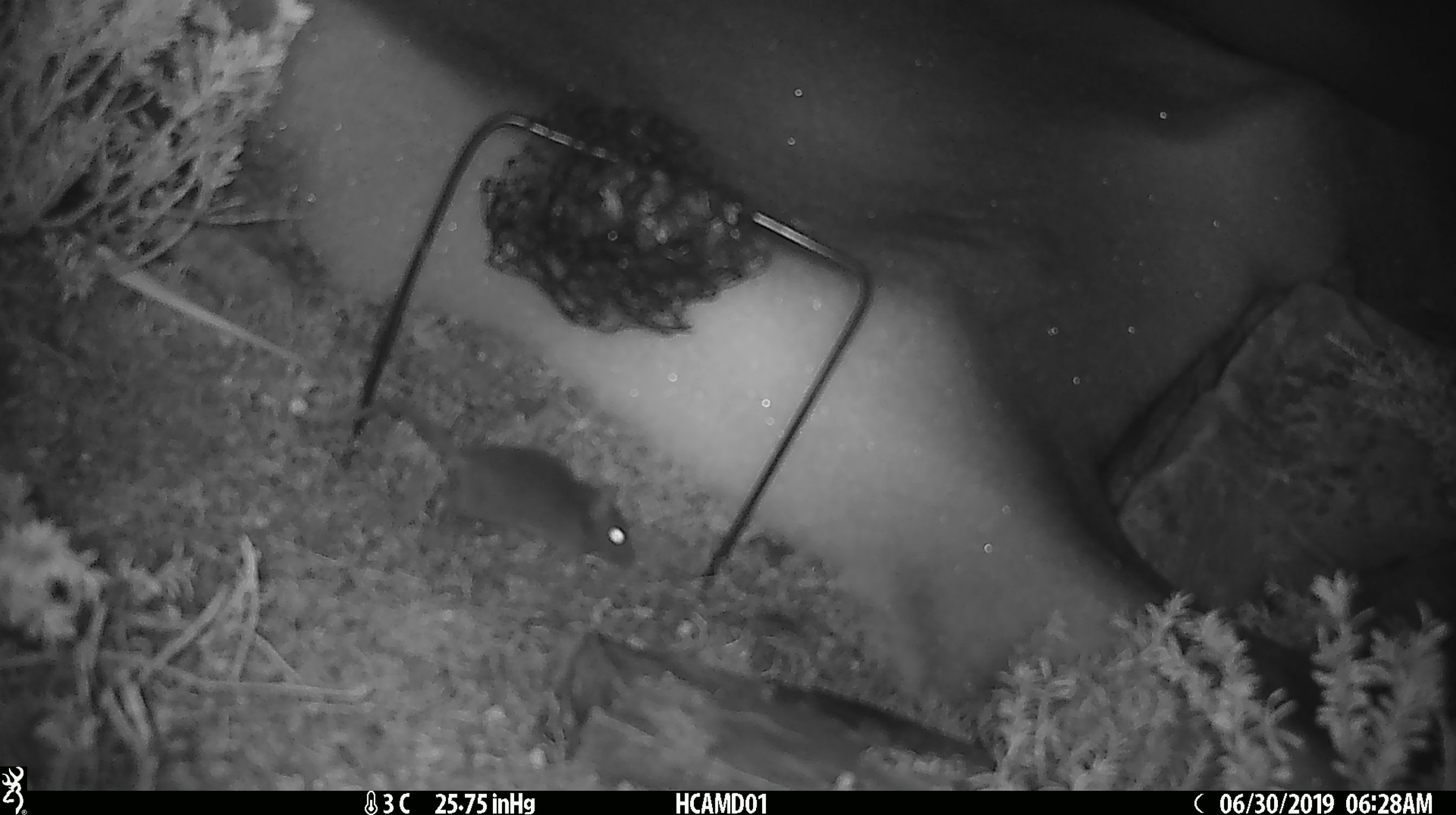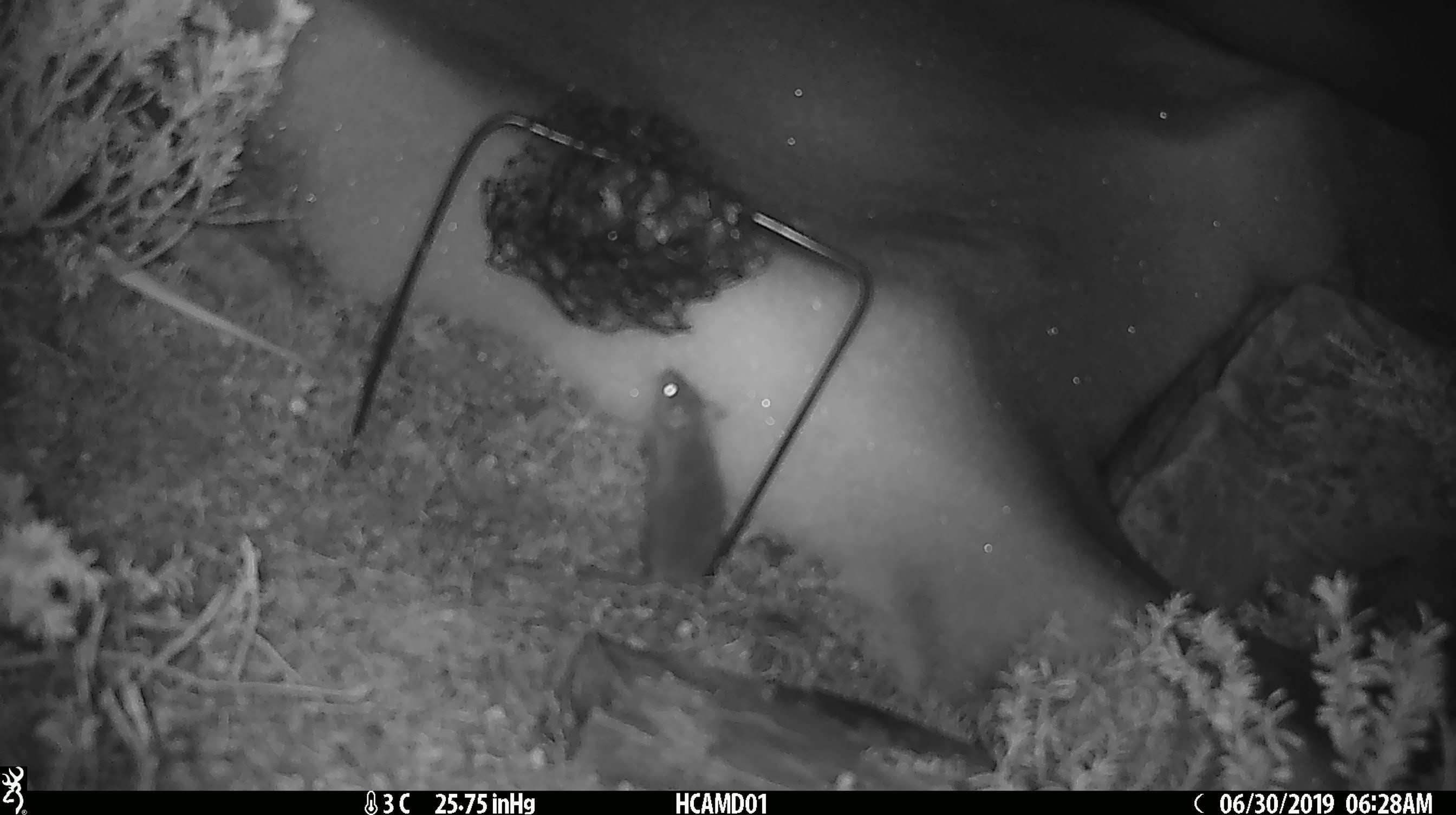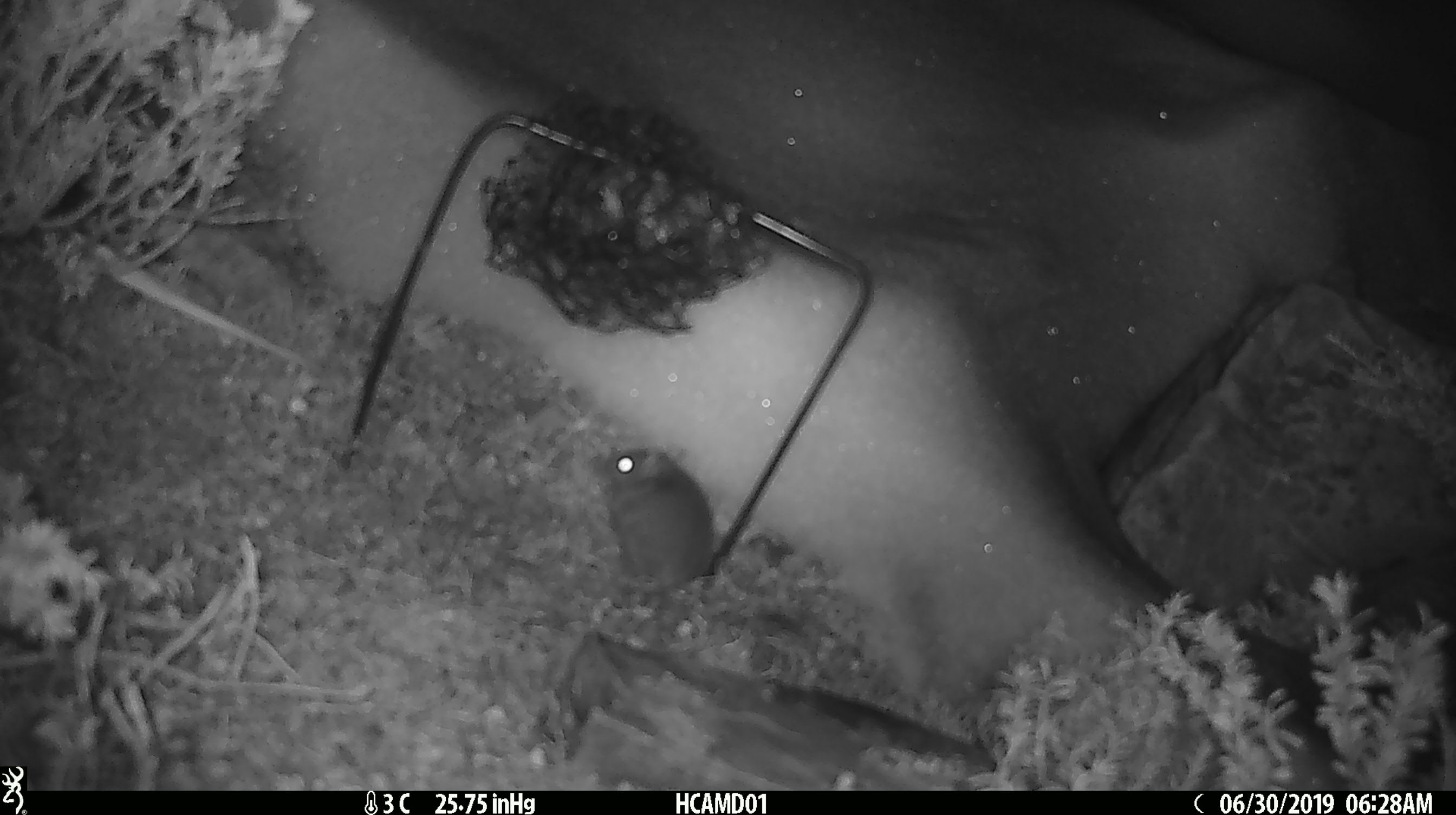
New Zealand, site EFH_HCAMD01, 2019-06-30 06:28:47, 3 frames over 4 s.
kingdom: Animalia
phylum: Chordata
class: Mammalia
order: Rodentia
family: Muridae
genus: Mus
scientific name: Mus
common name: mouse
Mouse (Mus).